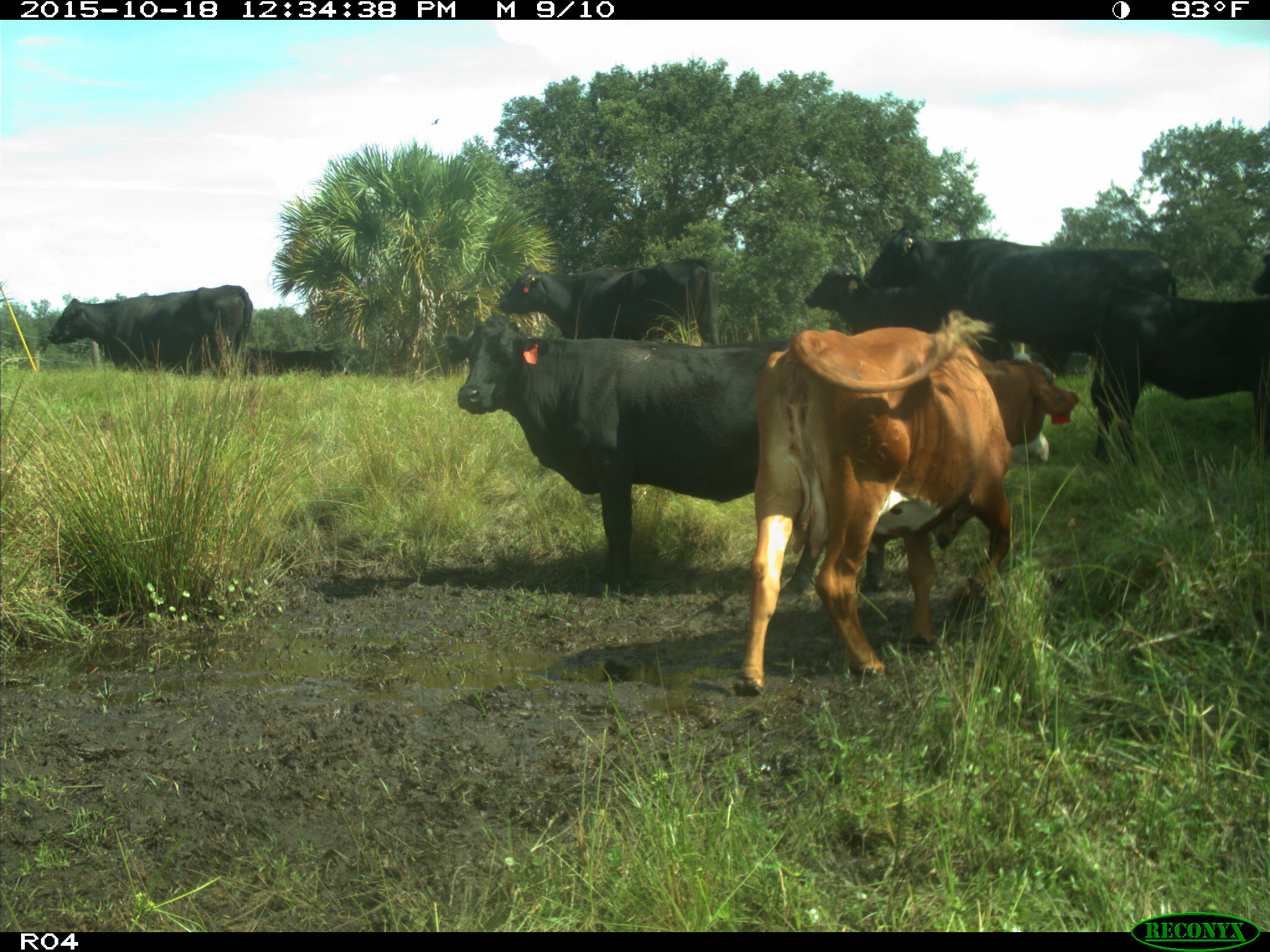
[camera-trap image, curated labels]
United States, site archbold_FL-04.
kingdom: Animalia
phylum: Chordata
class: Mammalia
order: Artiodactyla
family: Bovidae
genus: Bos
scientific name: Bos taurus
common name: domestic cow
Bos taurus (domestic cow).